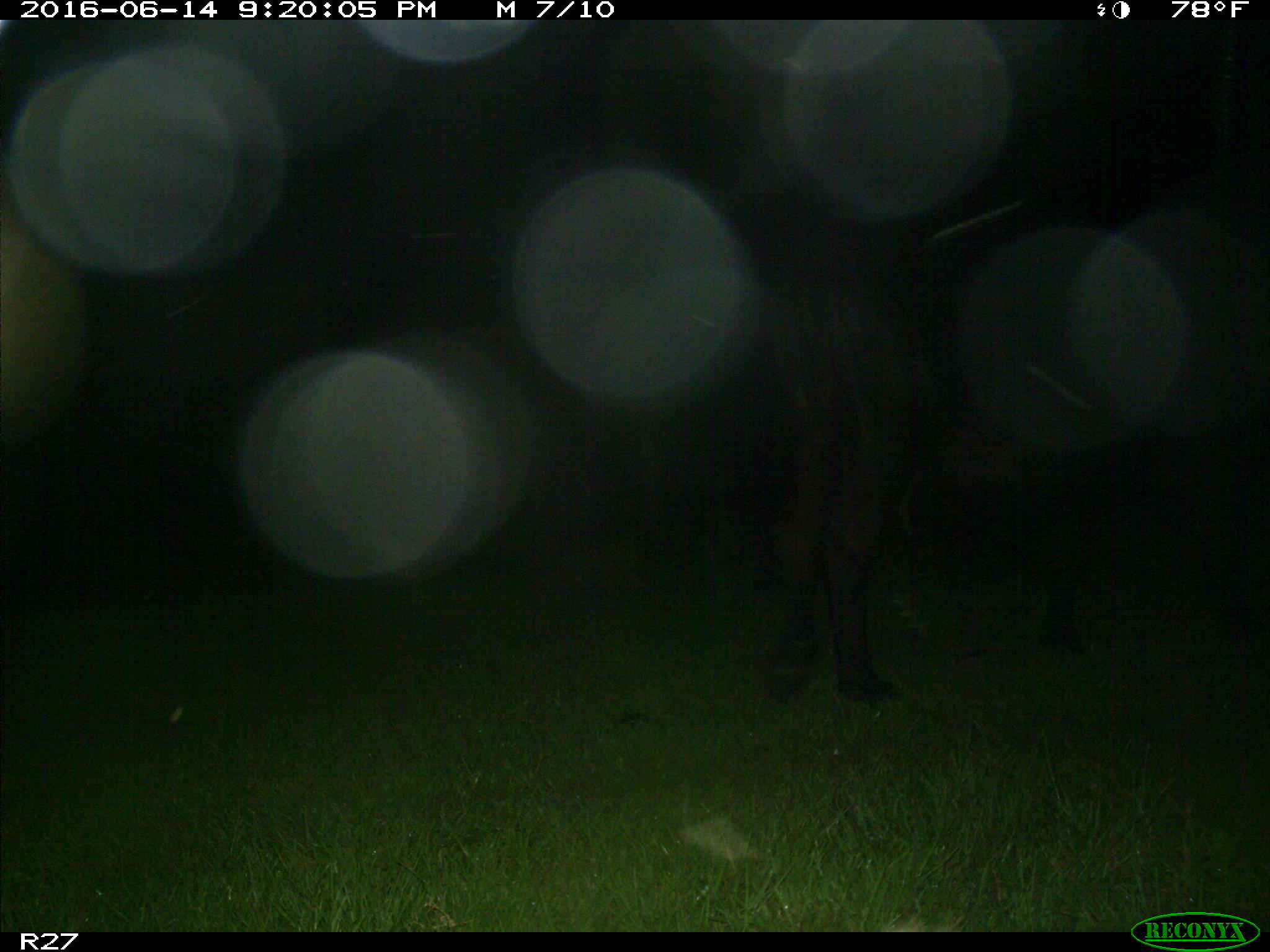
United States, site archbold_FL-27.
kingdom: Animalia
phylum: Chordata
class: Mammalia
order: Artiodactyla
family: Bovidae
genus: Bos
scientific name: Bos taurus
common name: domestic cow